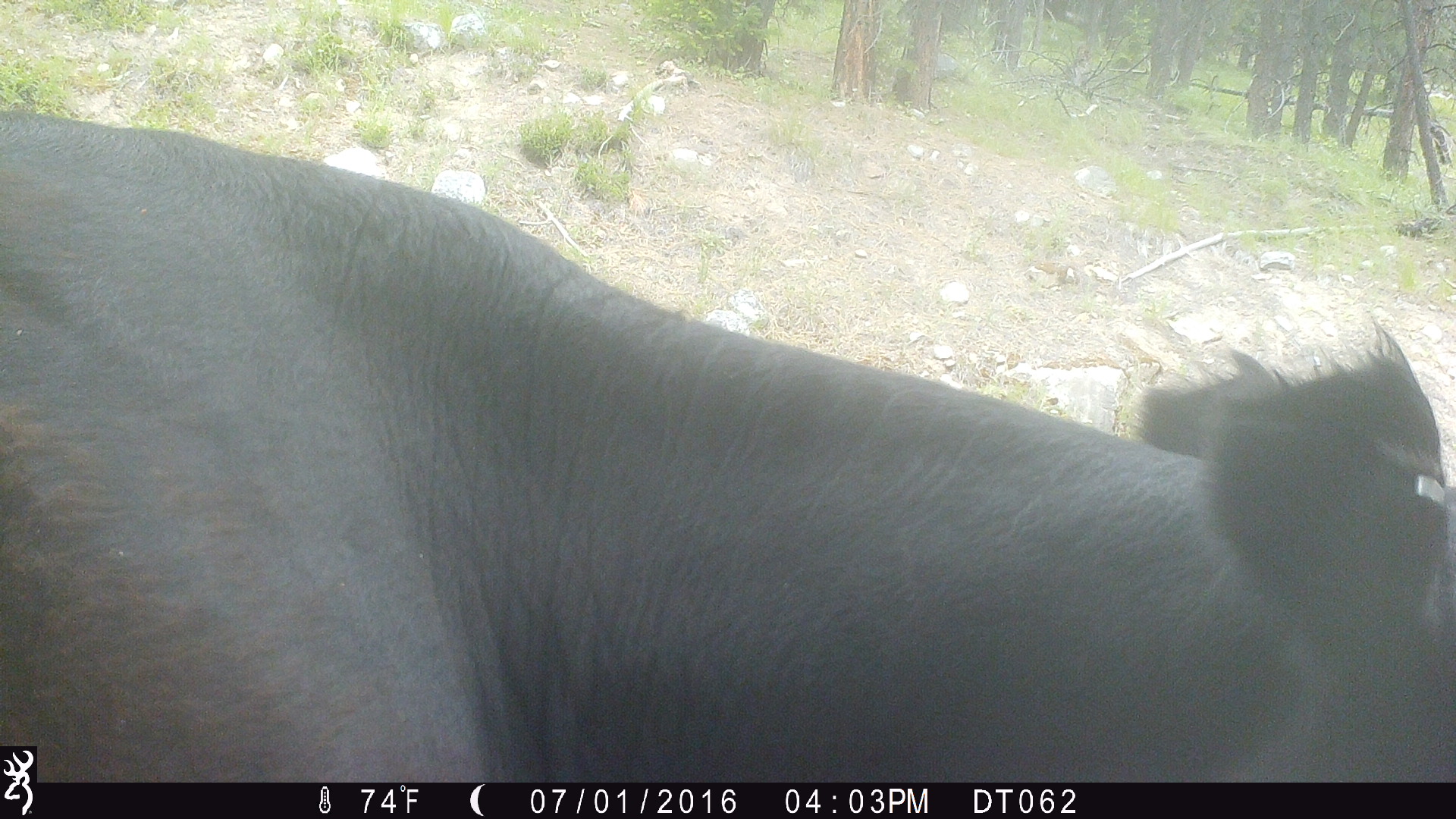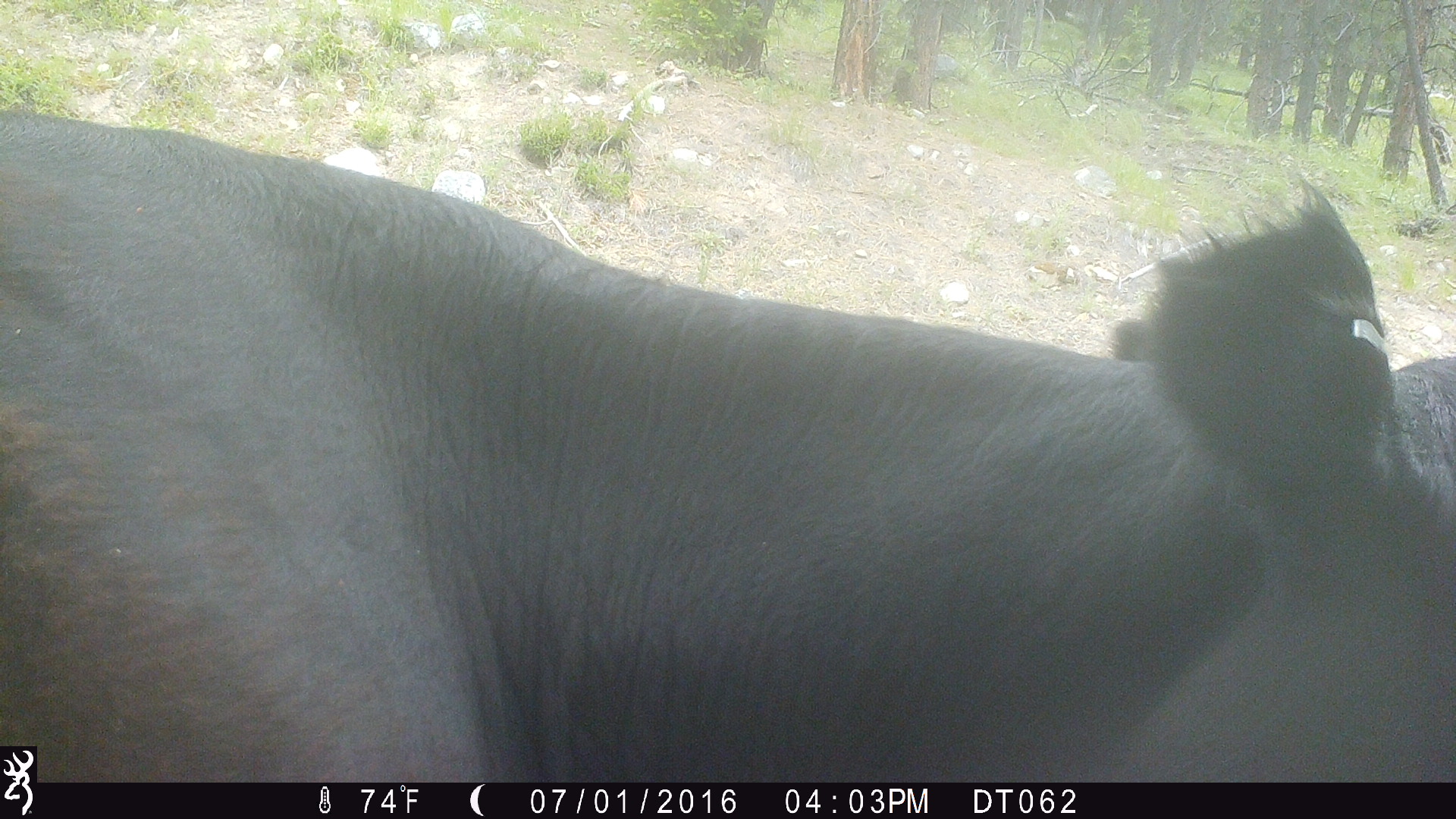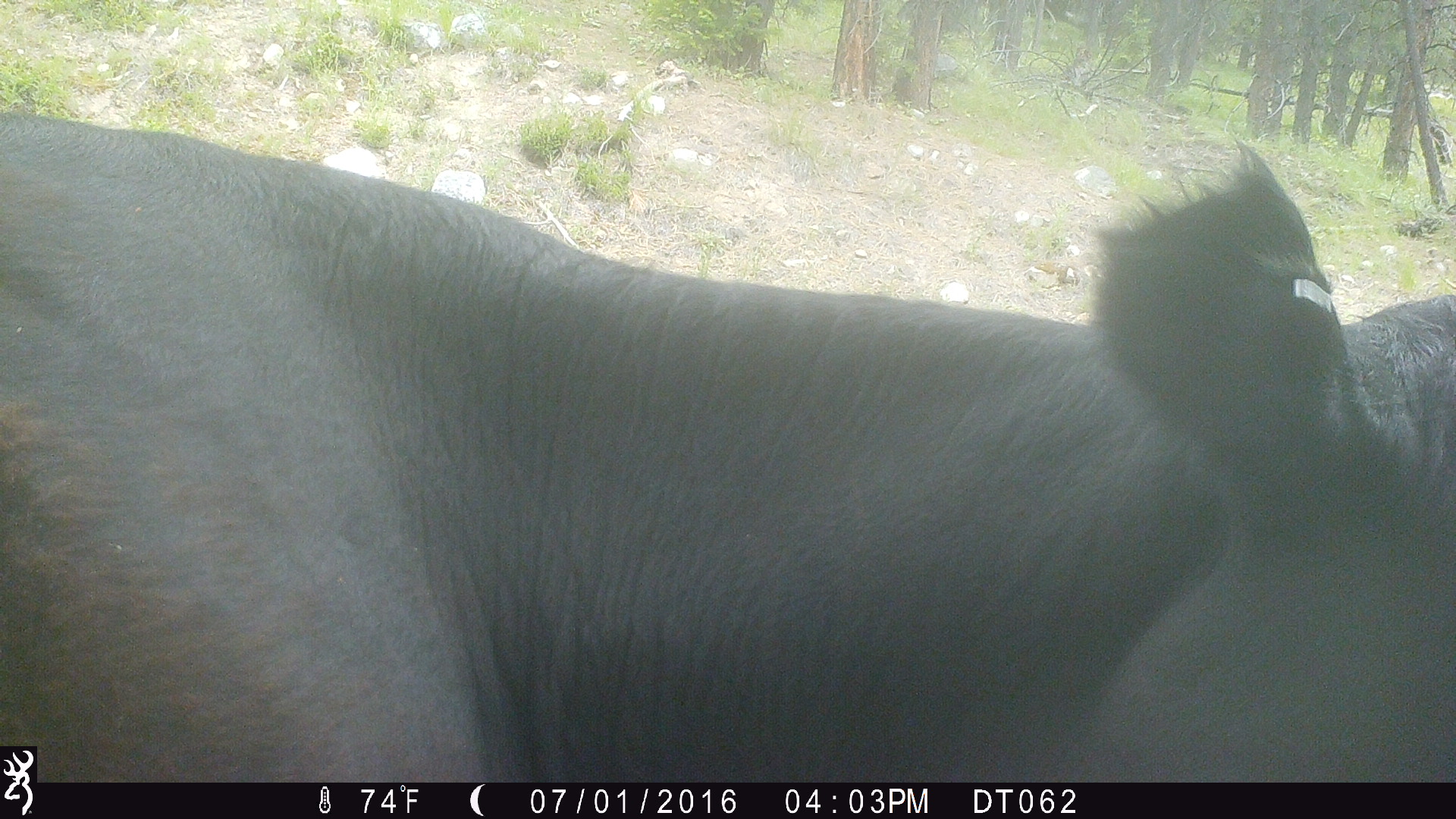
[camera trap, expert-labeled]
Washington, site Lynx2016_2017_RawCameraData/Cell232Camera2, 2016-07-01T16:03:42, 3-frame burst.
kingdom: Animalia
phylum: Chordata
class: Mammalia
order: Artiodactyla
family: Bovidae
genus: Bos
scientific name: Bos taurus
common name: domestic cattle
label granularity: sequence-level